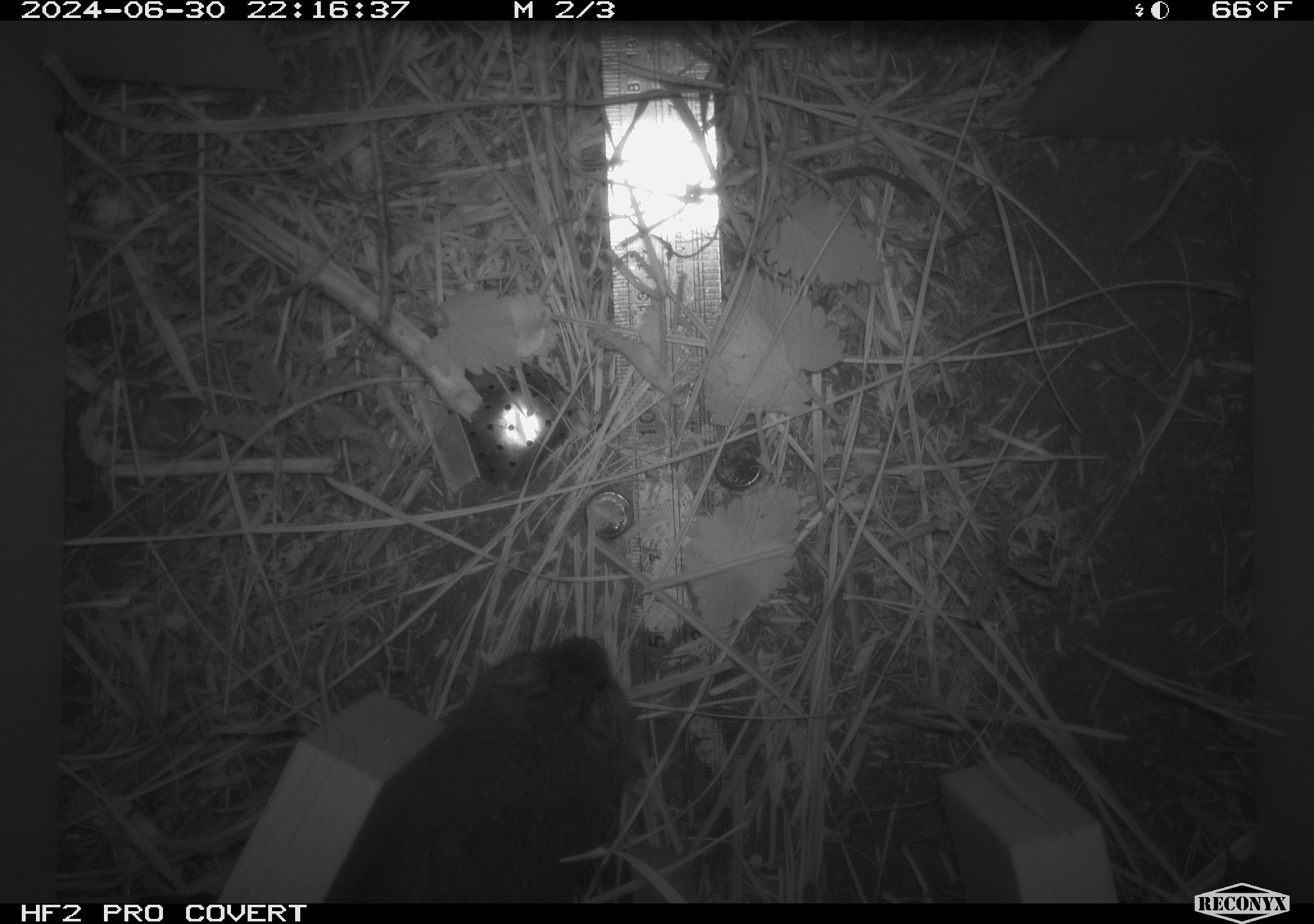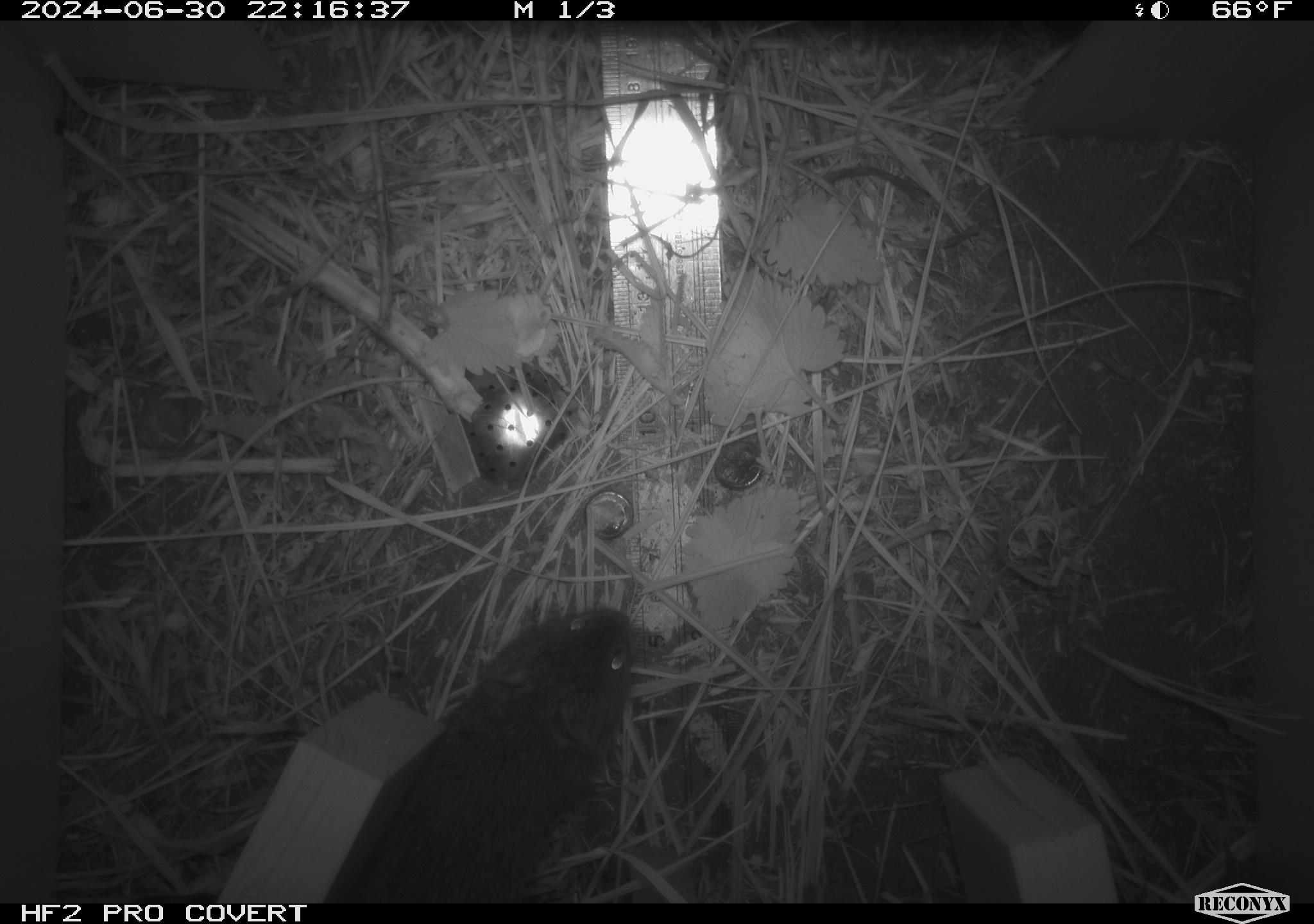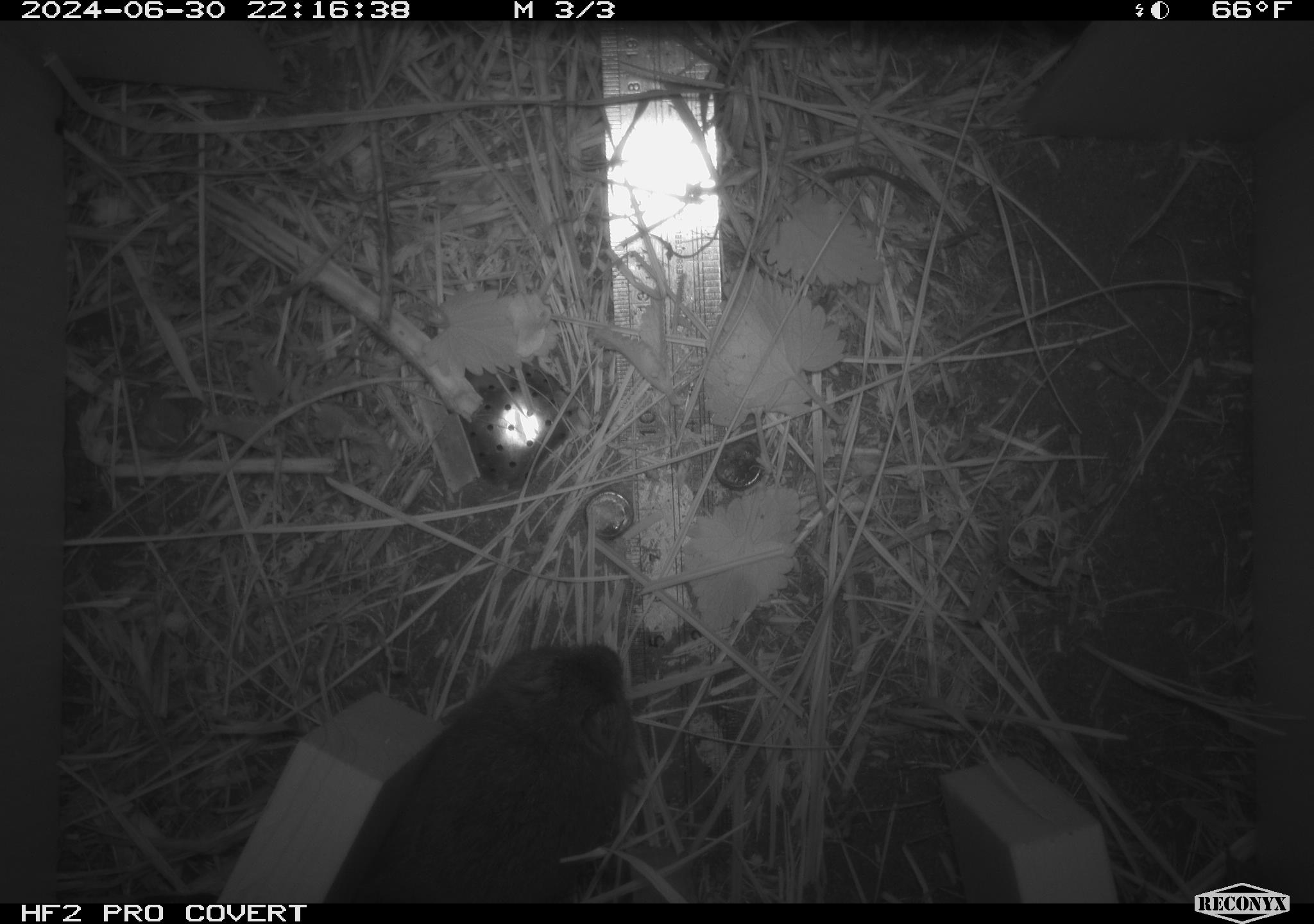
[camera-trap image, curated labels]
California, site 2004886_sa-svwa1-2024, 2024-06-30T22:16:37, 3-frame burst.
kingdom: Animalia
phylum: Chordata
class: Mammalia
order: Rodentia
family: Cricetidae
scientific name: Arvicolinae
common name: voles, lemmings, and muskrats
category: arvicolinae subfamily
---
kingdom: Animalia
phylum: Arthropoda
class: Malacostraca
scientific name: Malacostraca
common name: amphipods, crabs, isopods, krill, lobsters and shrimps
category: malacostracan